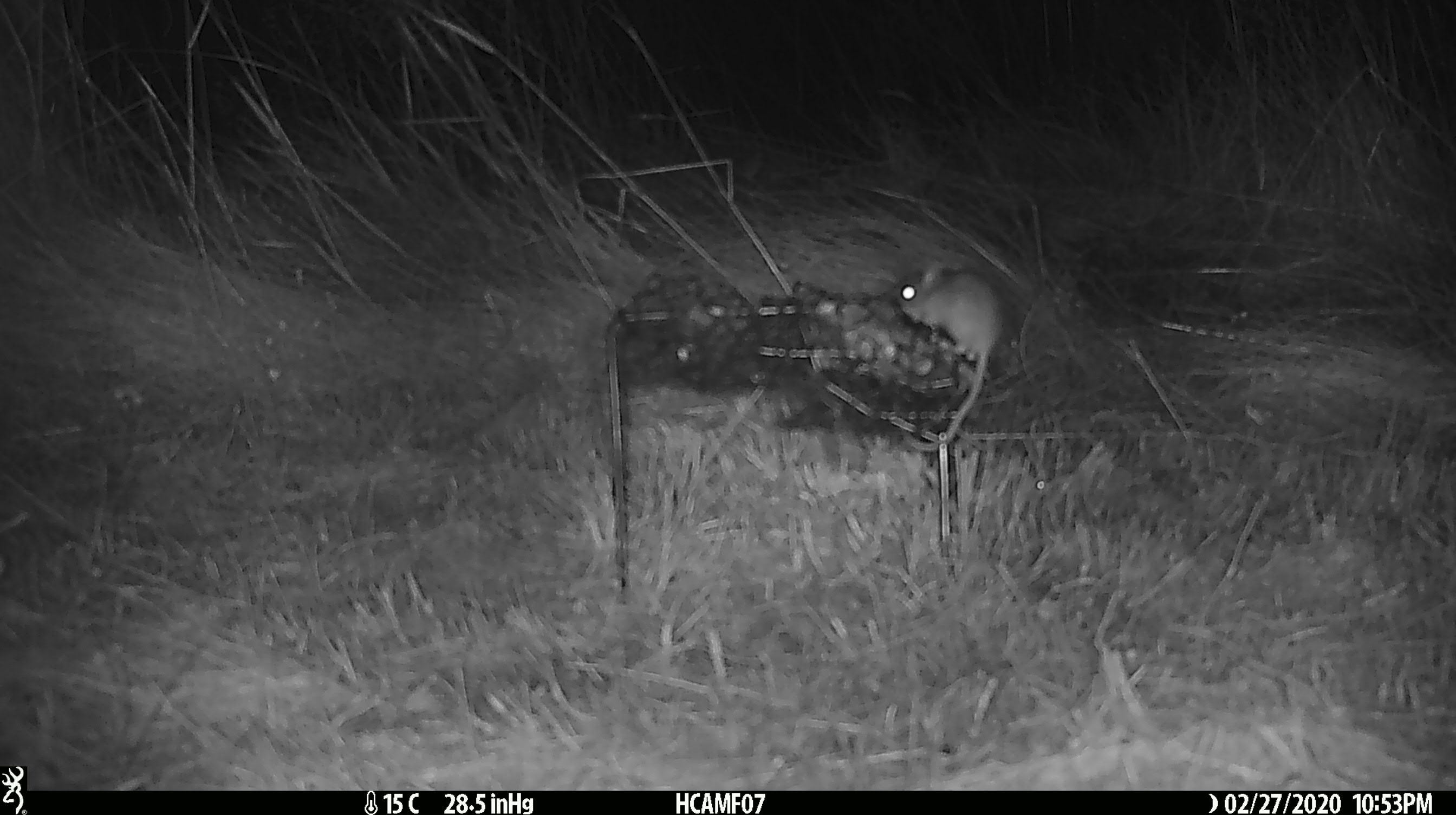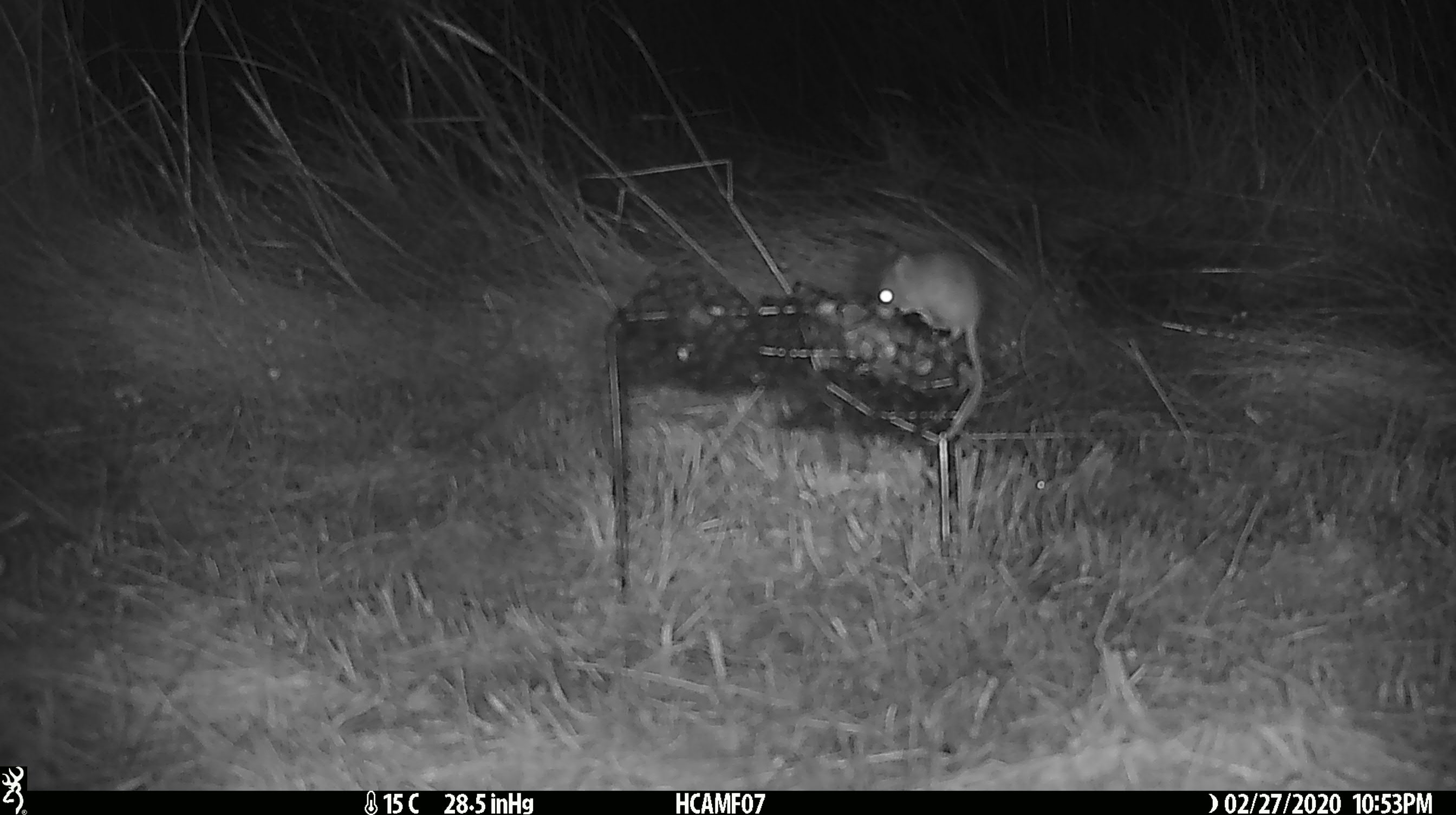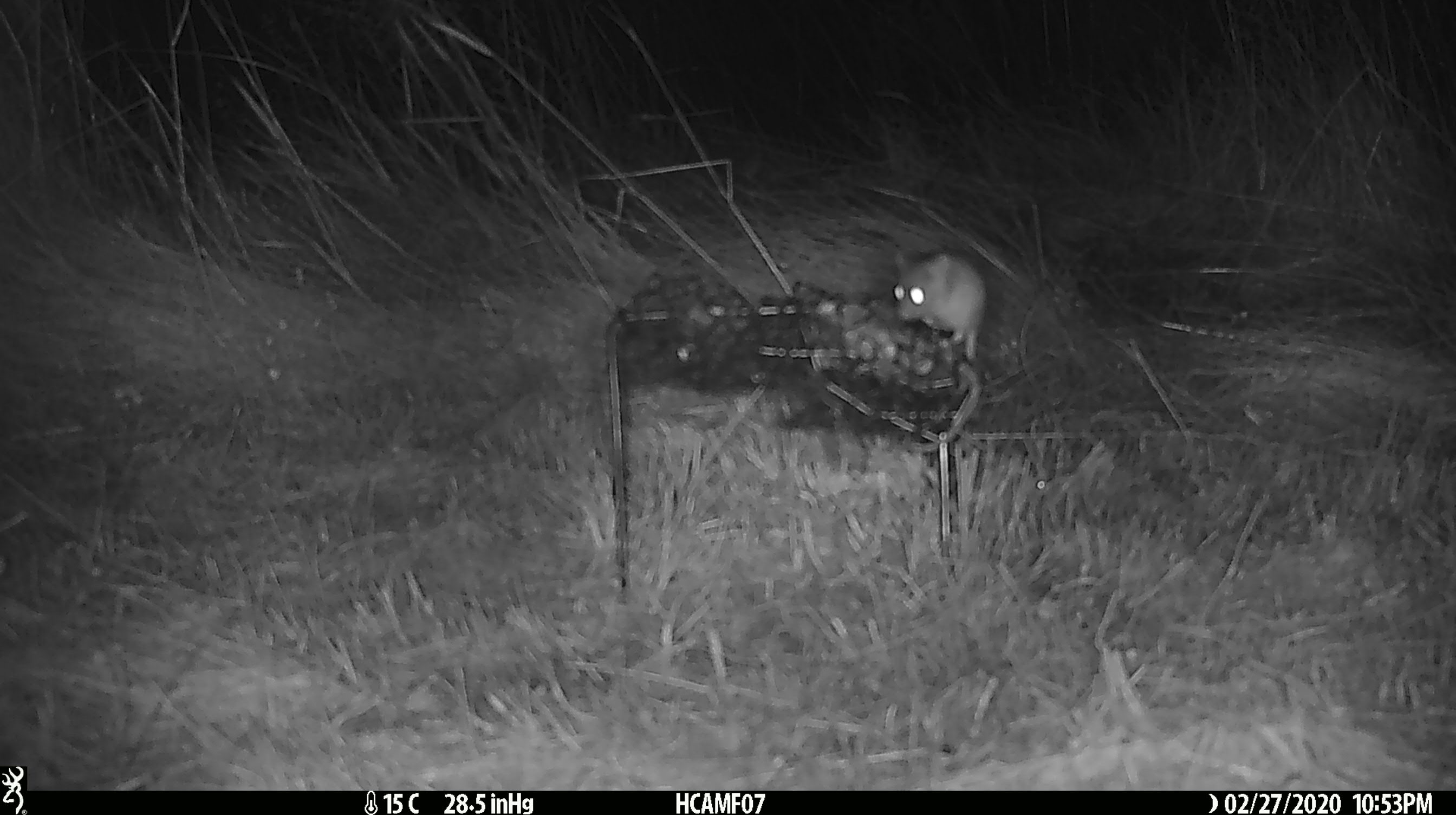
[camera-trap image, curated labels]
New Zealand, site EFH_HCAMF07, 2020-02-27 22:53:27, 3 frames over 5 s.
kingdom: Animalia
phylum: Chordata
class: Mammalia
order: Rodentia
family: Muridae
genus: Mus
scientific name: Mus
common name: mouse